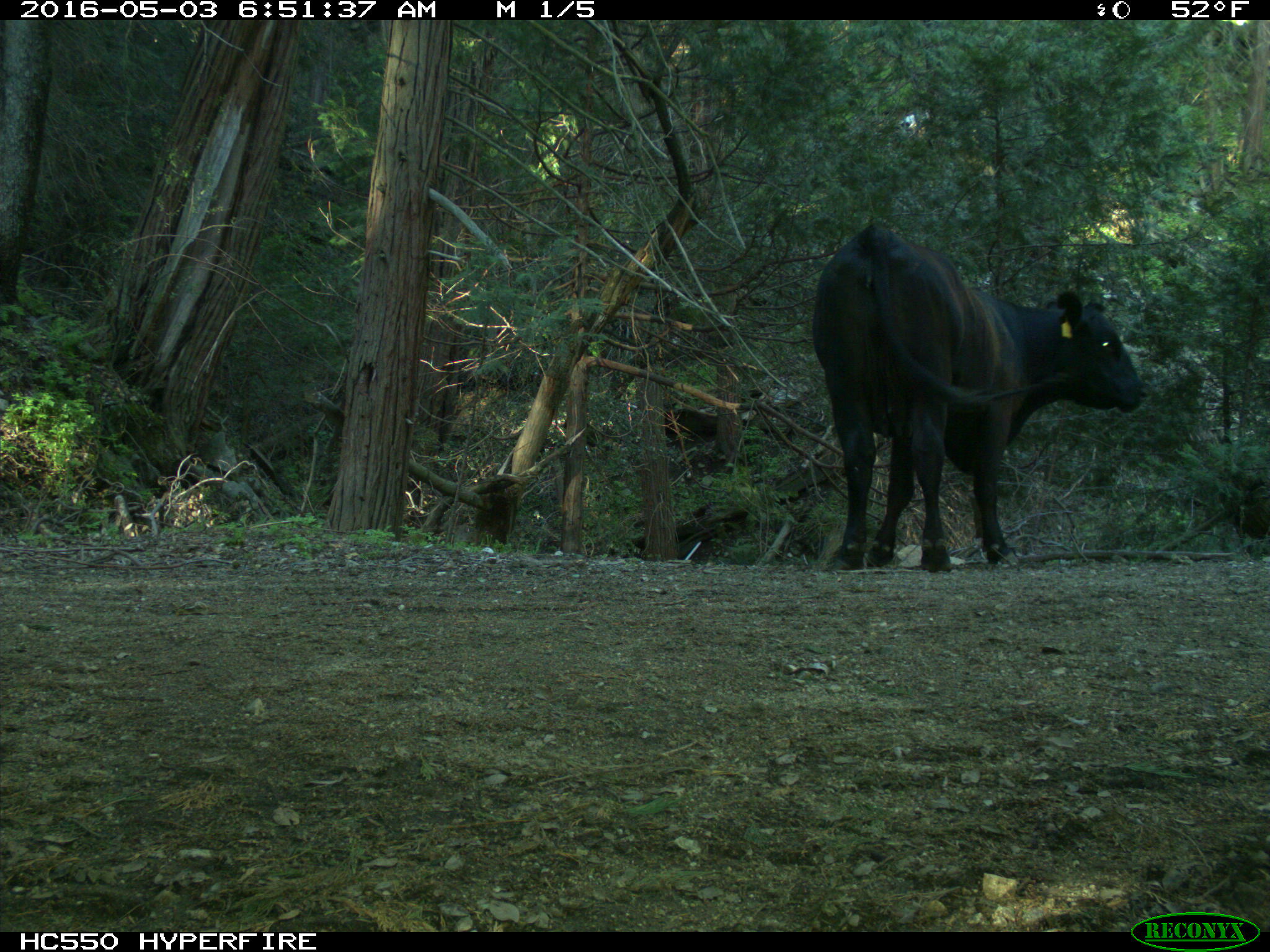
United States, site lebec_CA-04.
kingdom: Animalia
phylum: Chordata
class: Mammalia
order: Artiodactyla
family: Bovidae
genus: Bos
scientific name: Bos taurus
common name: domestic cow